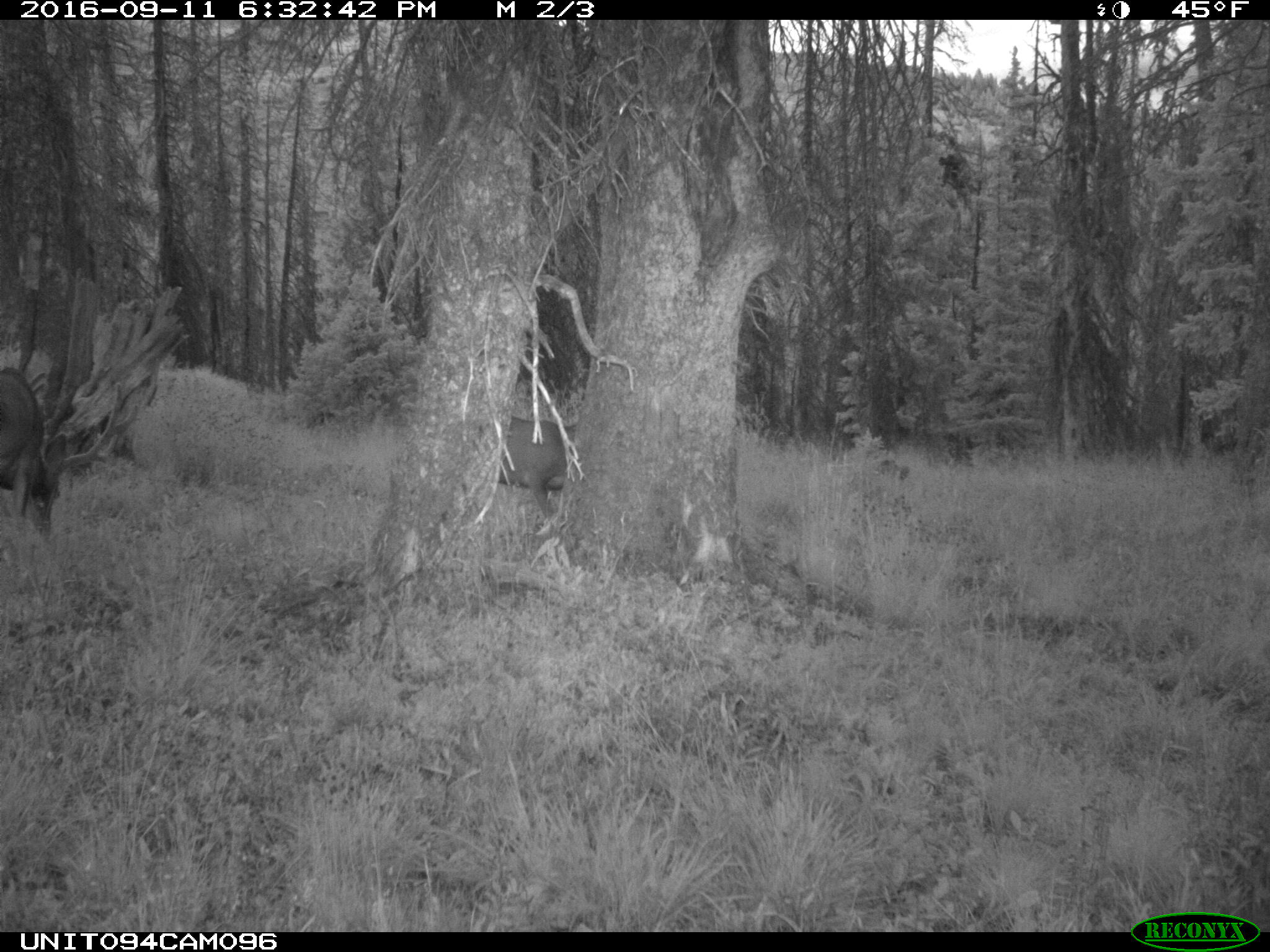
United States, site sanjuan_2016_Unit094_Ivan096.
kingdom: Animalia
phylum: Chordata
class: Mammalia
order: Artiodactyla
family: Cervidae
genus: Odocoileus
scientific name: Odocoileus hemionus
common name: mule deer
Odocoileus hemionus (mule deer).